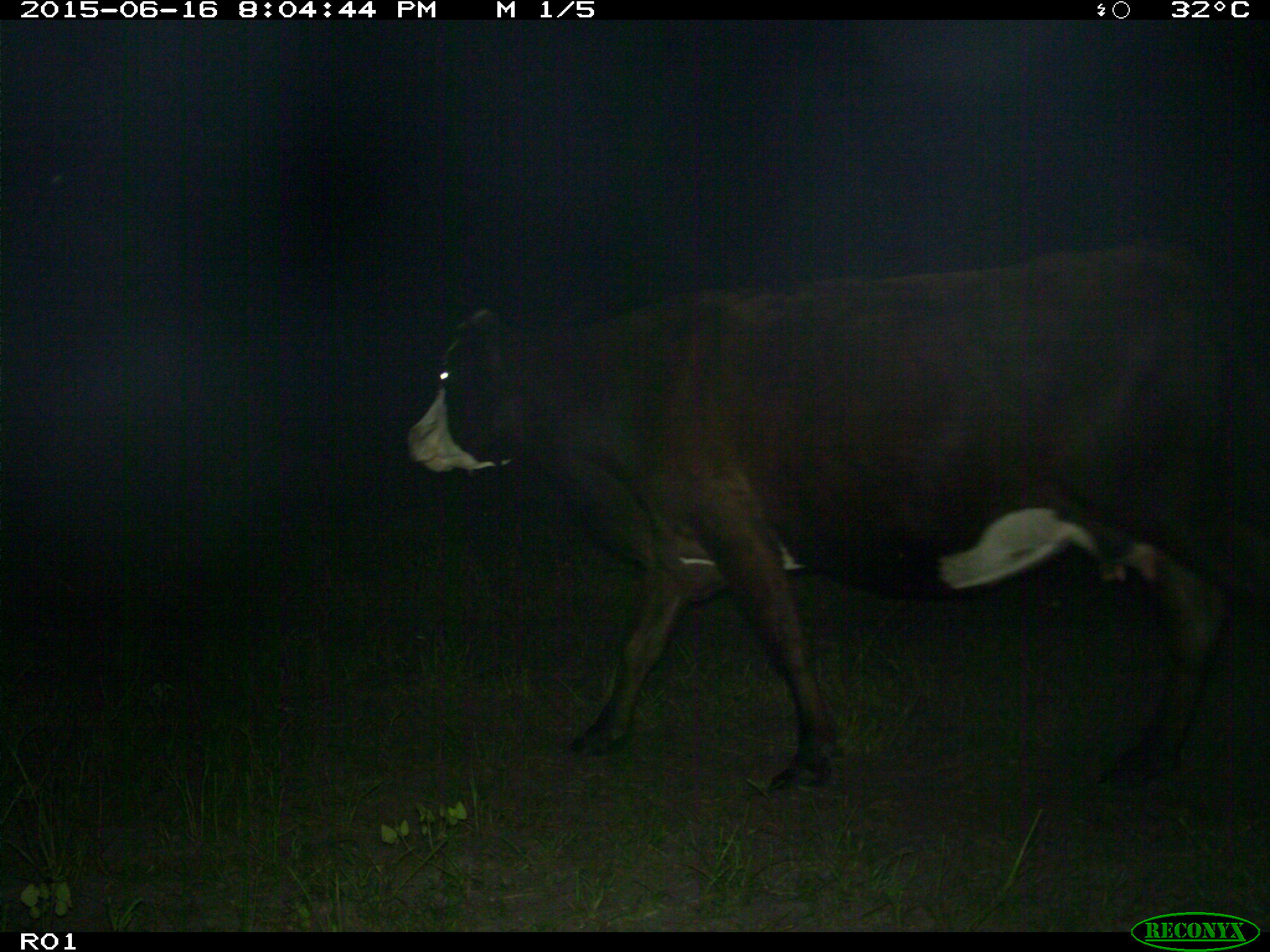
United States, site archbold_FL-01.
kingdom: Animalia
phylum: Chordata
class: Mammalia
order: Artiodactyla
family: Bovidae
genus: Bos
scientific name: Bos taurus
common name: domestic cow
Bos taurus (domestic cow).